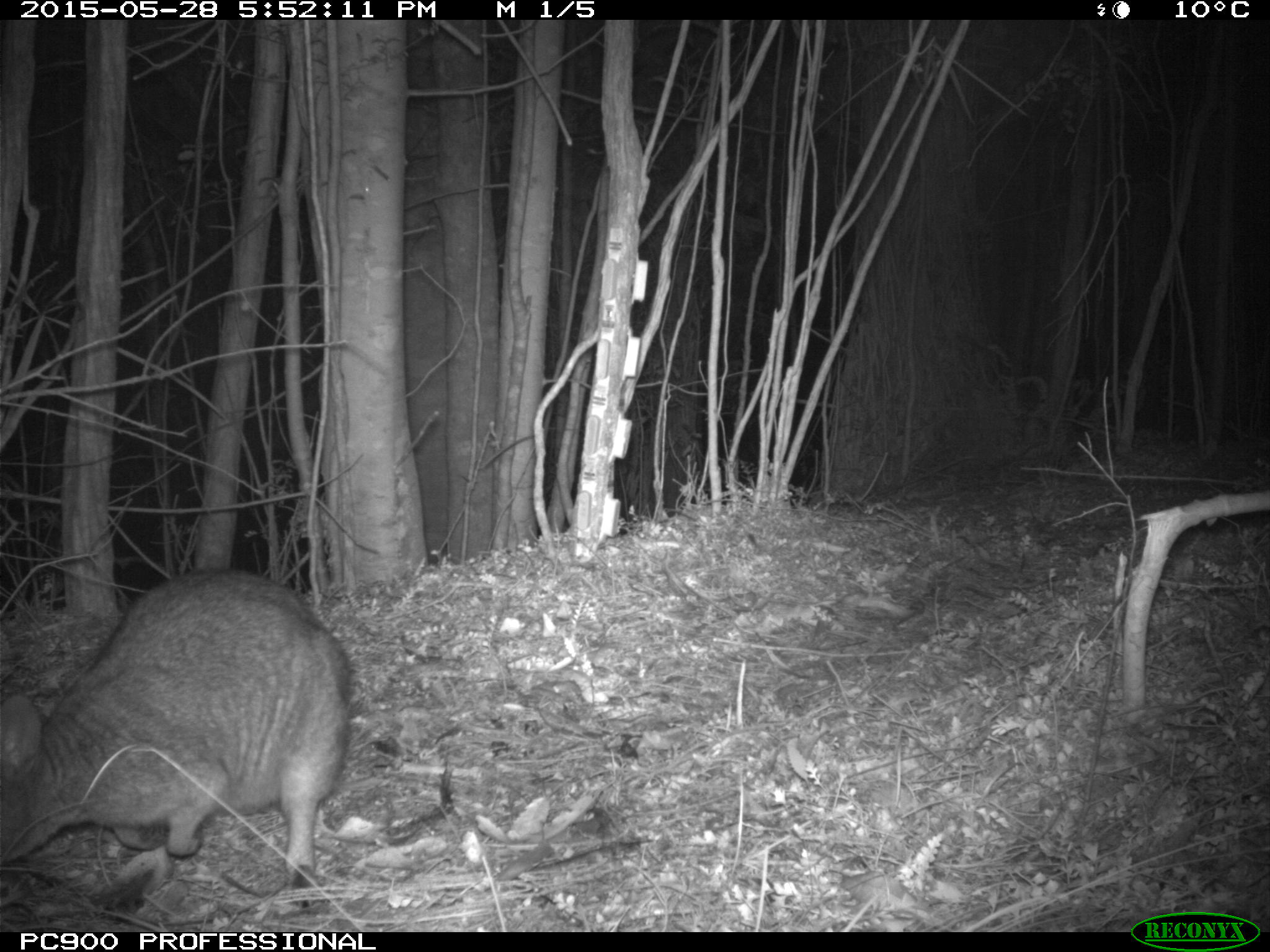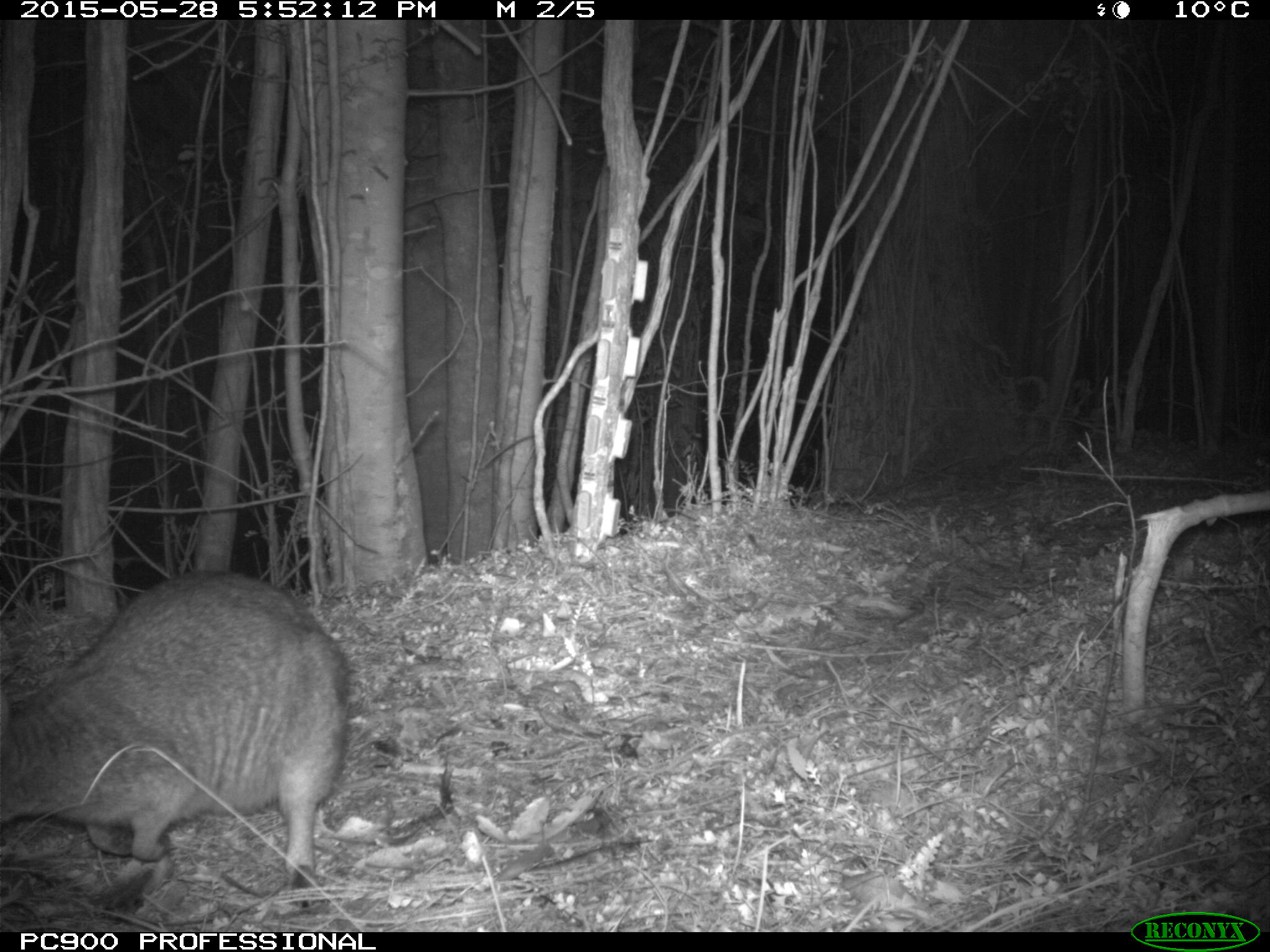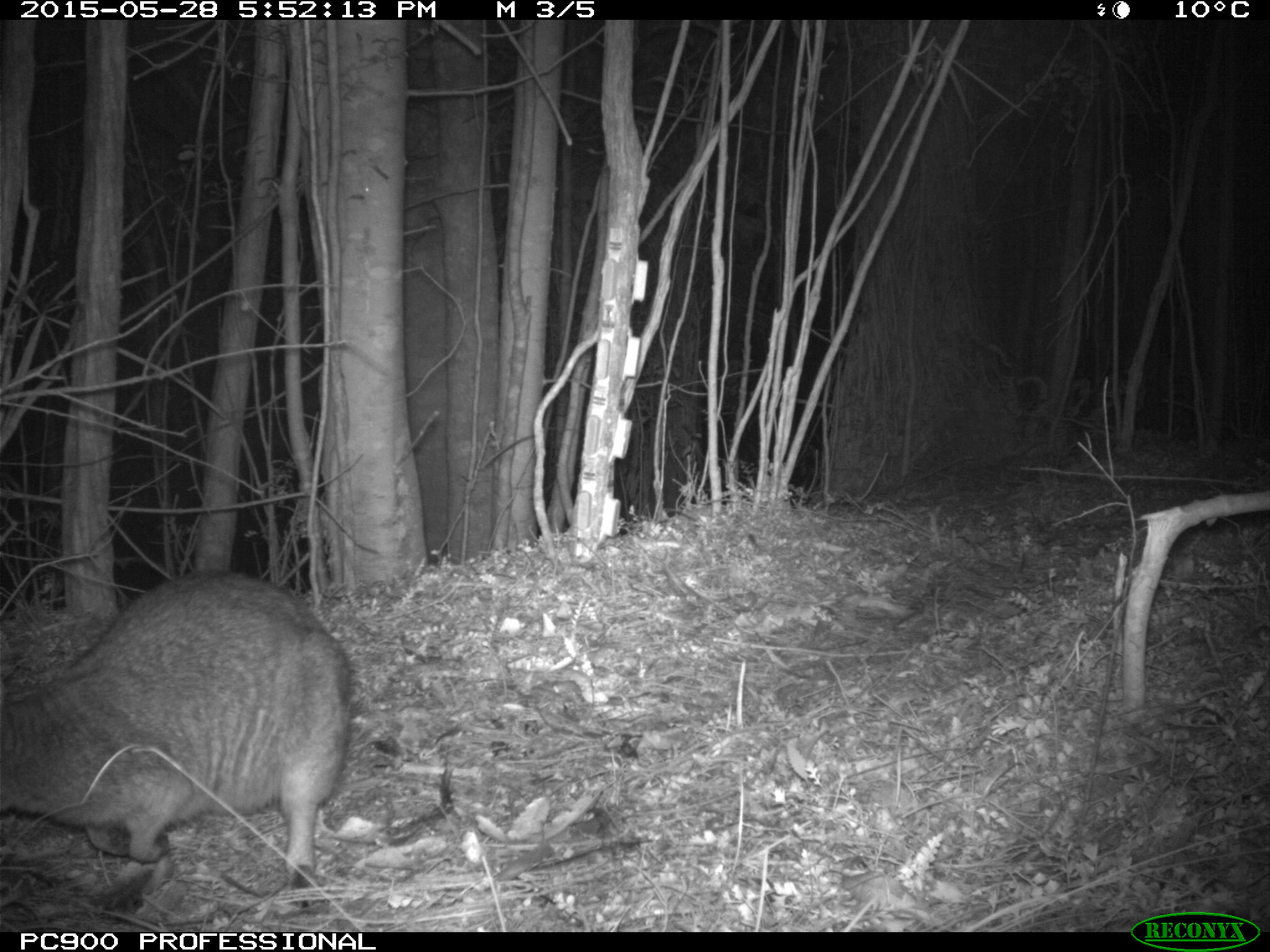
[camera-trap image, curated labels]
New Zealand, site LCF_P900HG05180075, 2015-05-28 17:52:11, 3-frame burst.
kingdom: Animalia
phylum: Chordata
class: Mammalia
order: Diprotodontia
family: Macropodidae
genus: Notamacropus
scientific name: Notamacropus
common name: wallaby